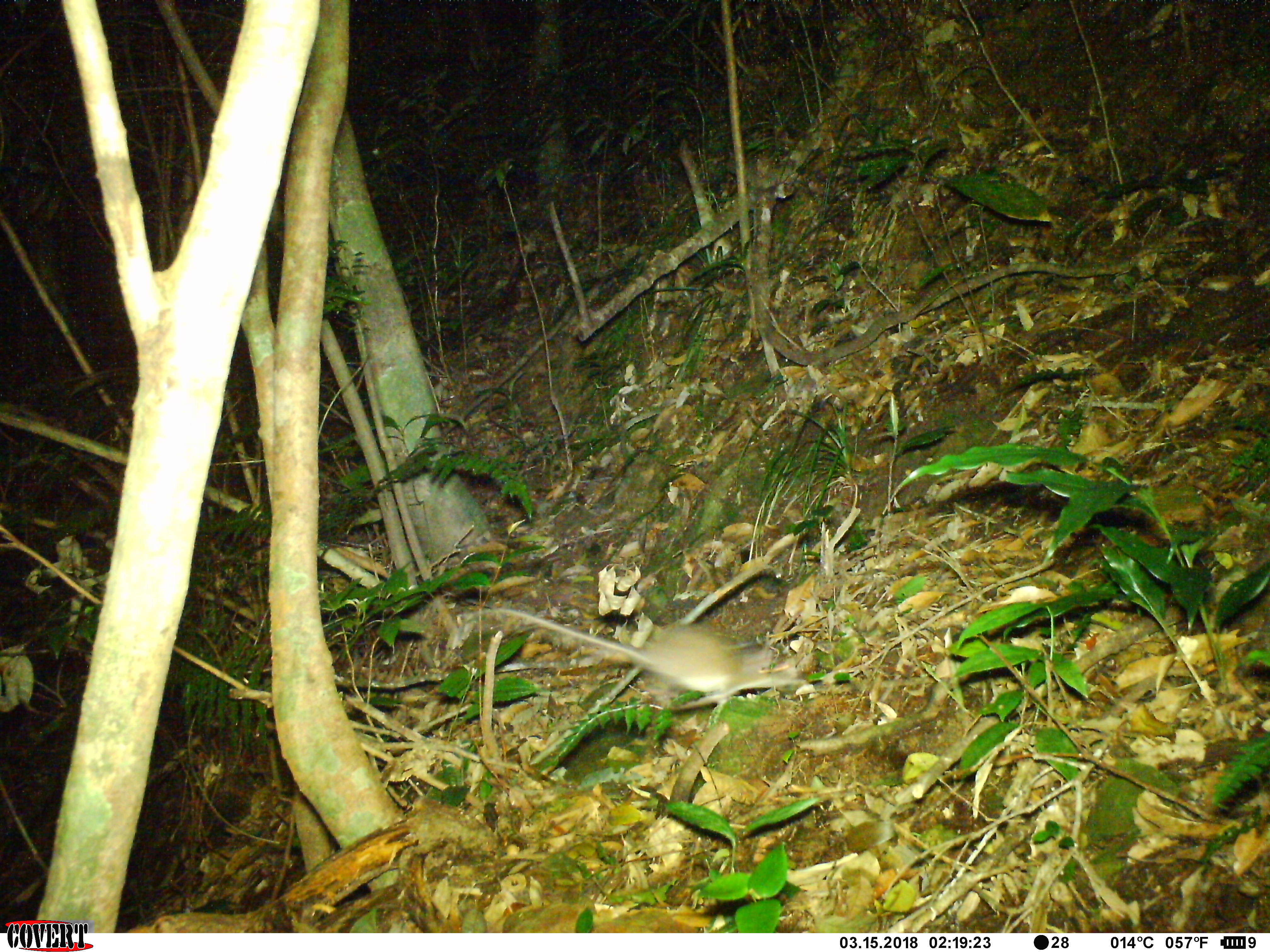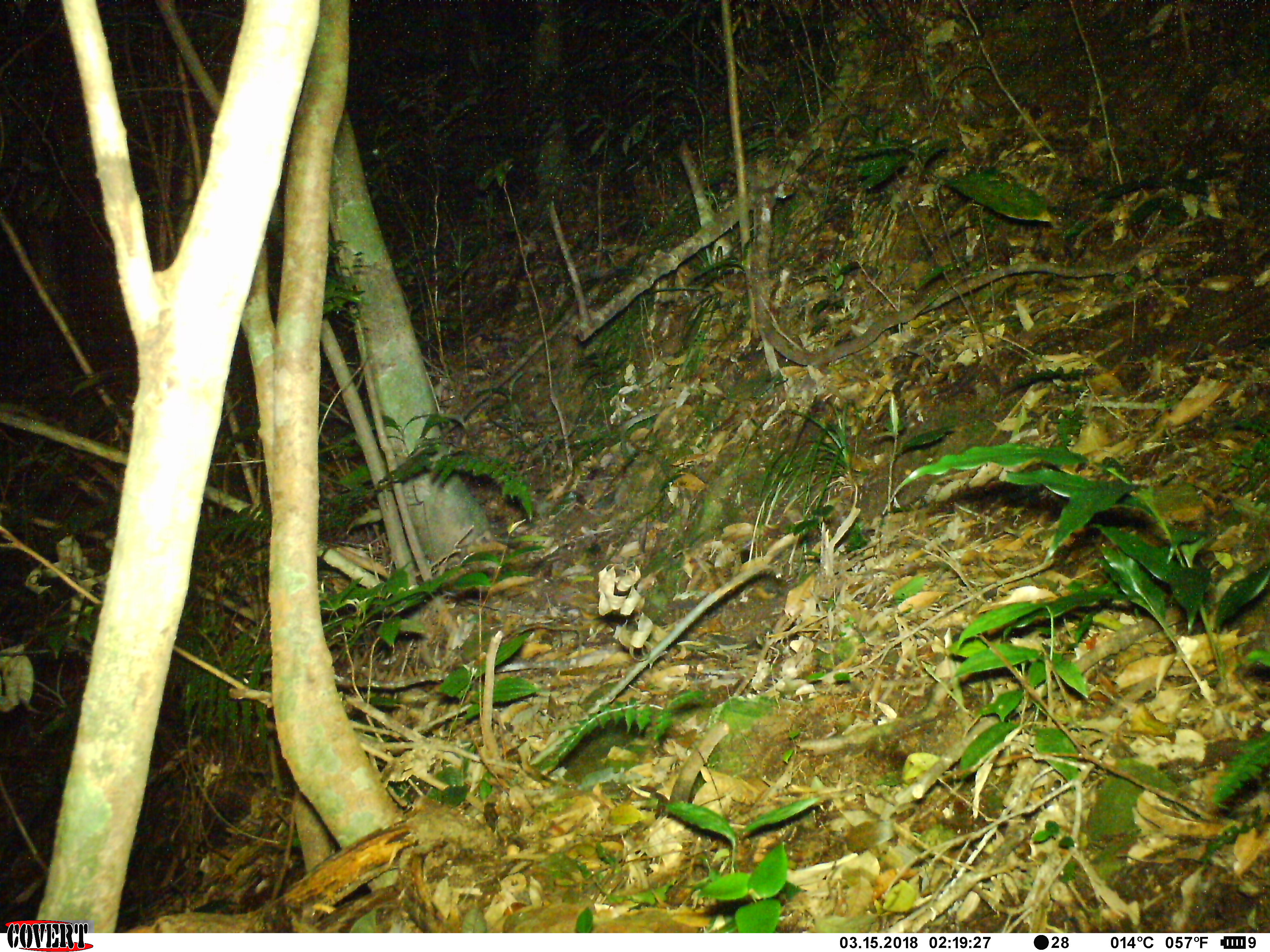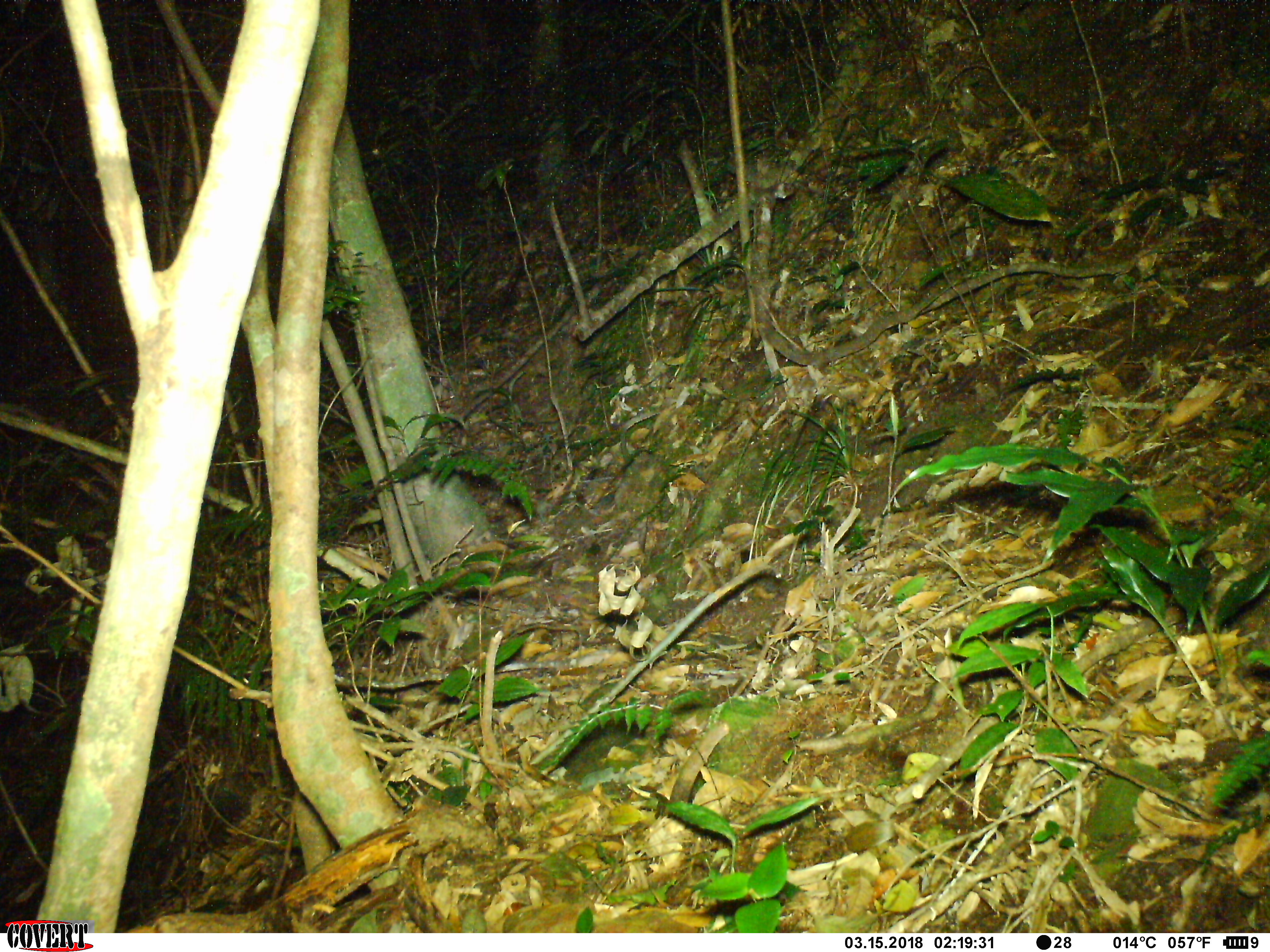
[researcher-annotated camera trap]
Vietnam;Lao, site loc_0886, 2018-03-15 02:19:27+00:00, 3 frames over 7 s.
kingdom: Animalia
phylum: Chordata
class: Mammalia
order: Rodentia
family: Muridae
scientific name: Muridae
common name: old-world mice and rats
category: unidentified murid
Unidentified murid (old-world mice and rats) (Muridae). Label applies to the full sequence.